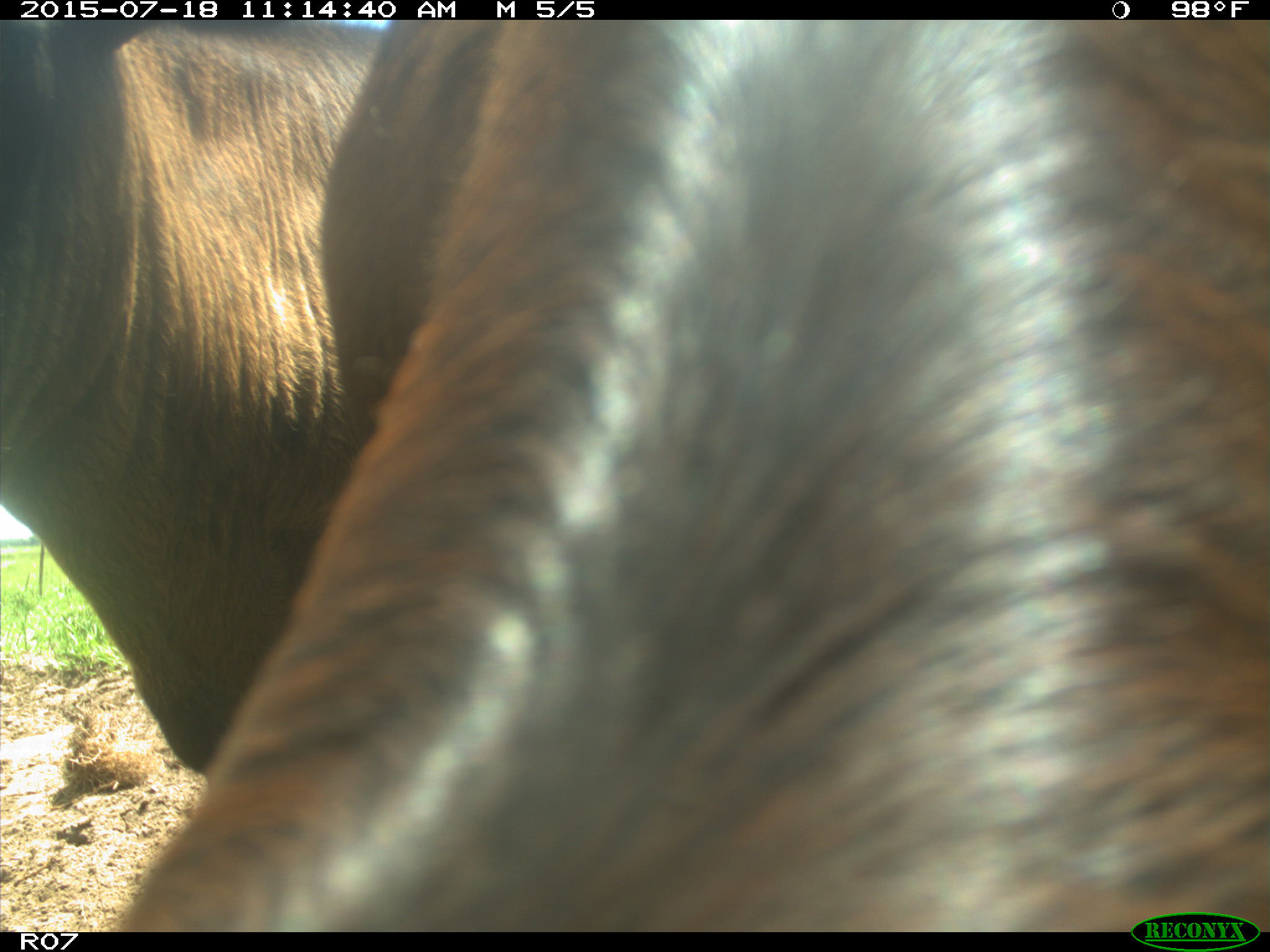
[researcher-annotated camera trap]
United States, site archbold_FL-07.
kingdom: Animalia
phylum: Chordata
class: Mammalia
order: Artiodactyla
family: Bovidae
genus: Bos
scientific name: Bos taurus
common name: domestic cow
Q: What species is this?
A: Bos taurus (domestic cow).